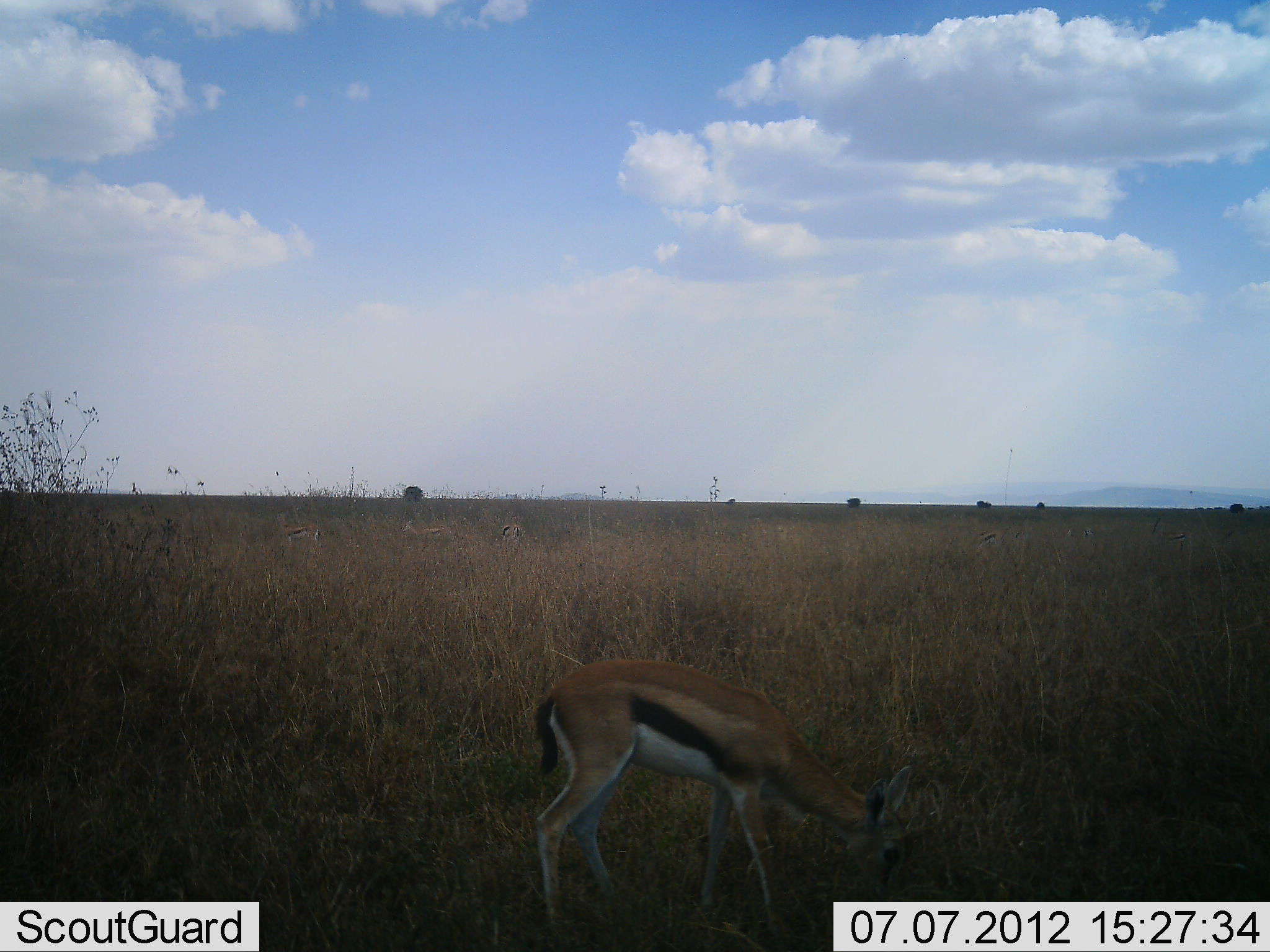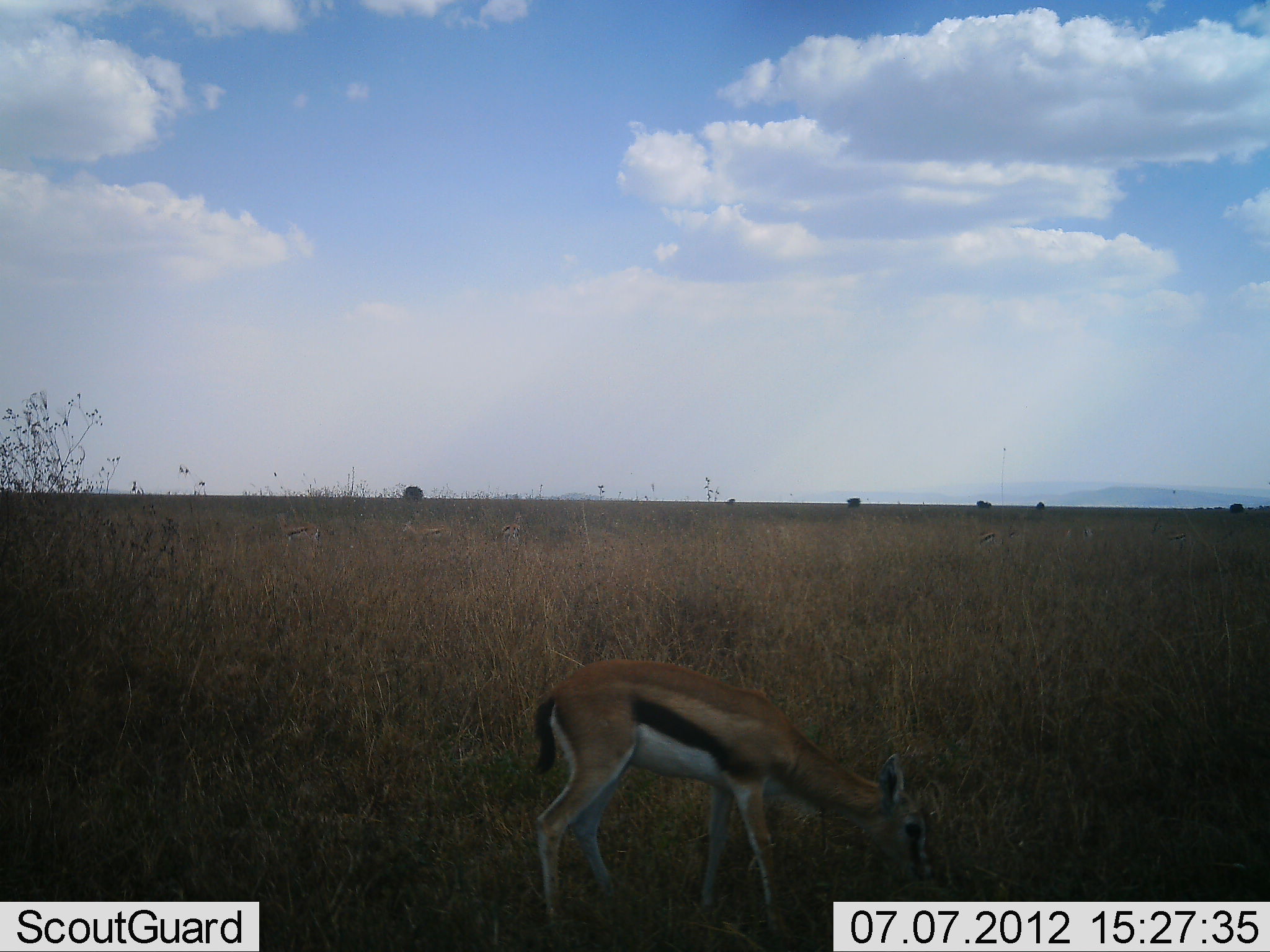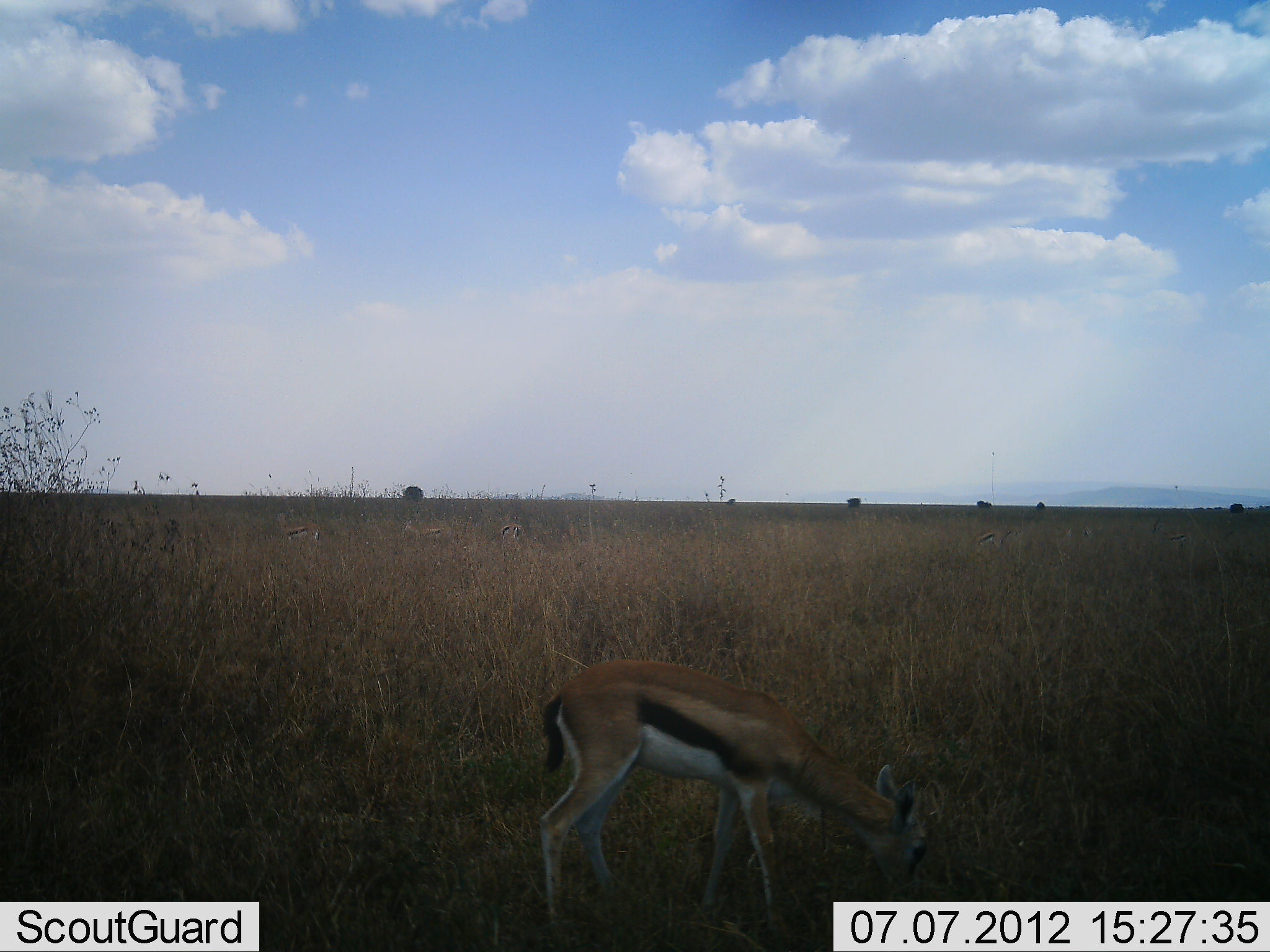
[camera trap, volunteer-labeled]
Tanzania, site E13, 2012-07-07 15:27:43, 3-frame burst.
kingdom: Animalia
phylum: Chordata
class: Mammalia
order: Artiodactyla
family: Bovidae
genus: Eudorcas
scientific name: Eudorcas thomsonii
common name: thomson's gazelle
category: gazellethomsons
Gazellethomsons (thomson's gazelle) (Eudorcas thomsonii), count 1. Behavior (volunteer vote fractions): standing 45%, resting 0%, moving 0%, interacting 0%. Young present (vote fraction): 9%. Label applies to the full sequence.